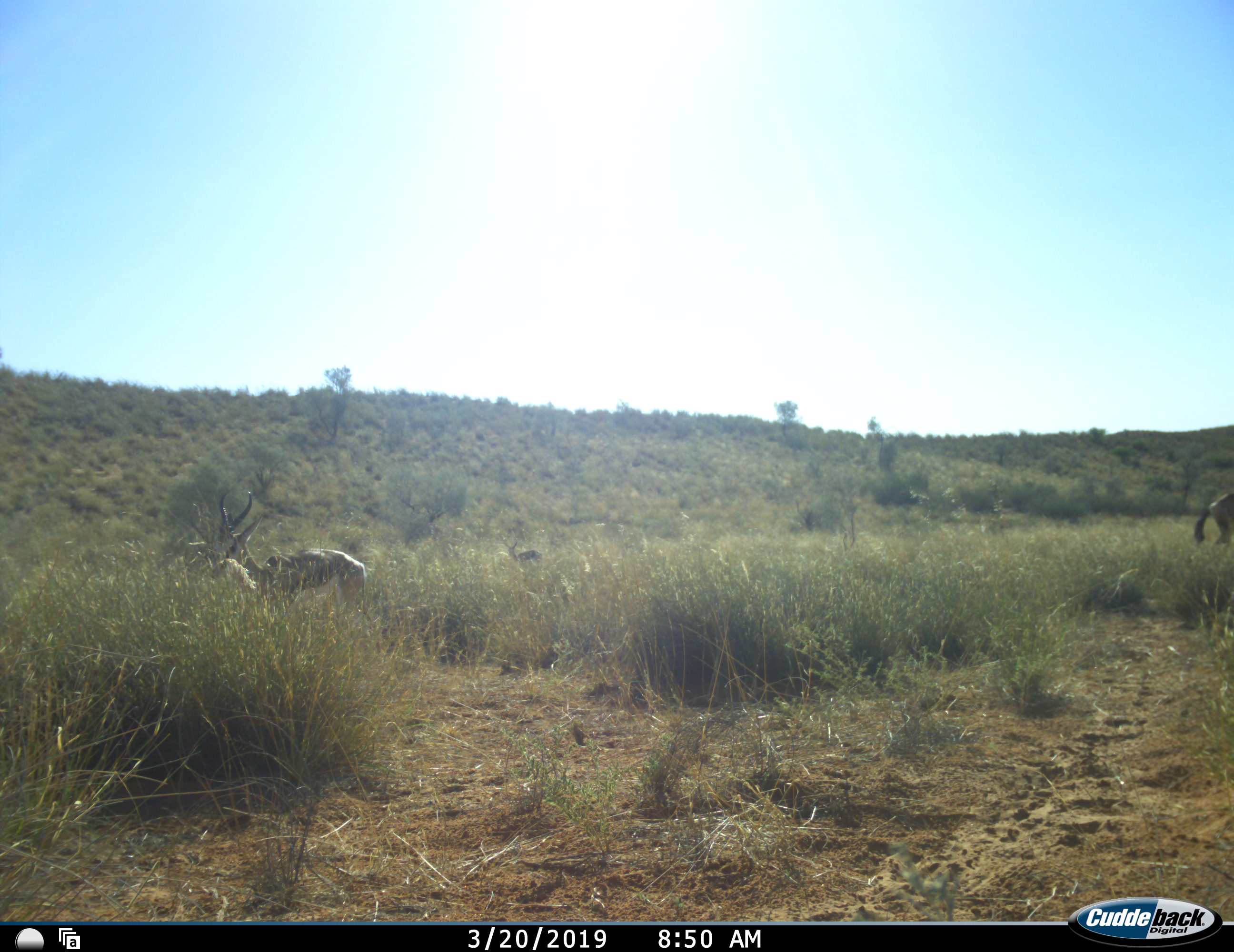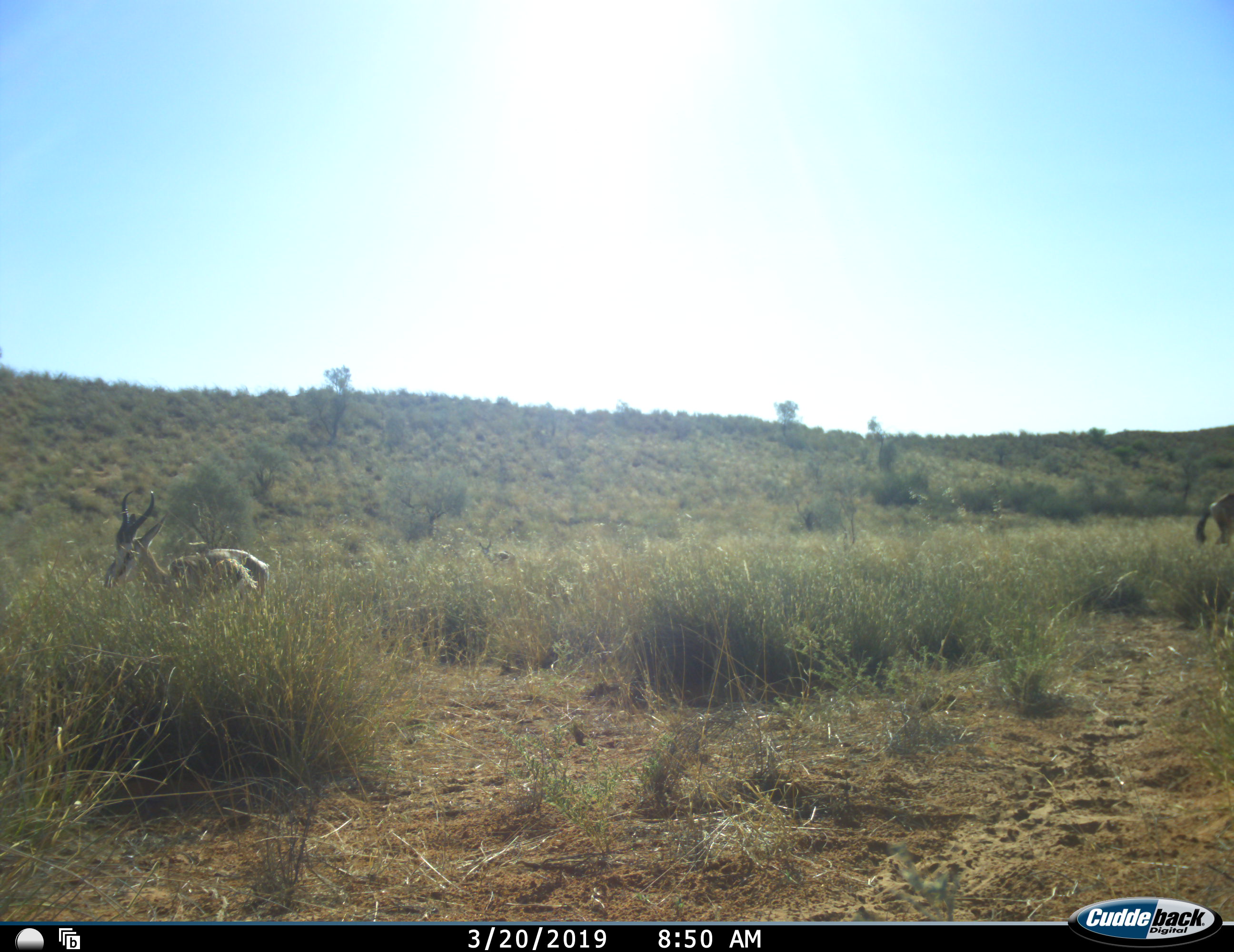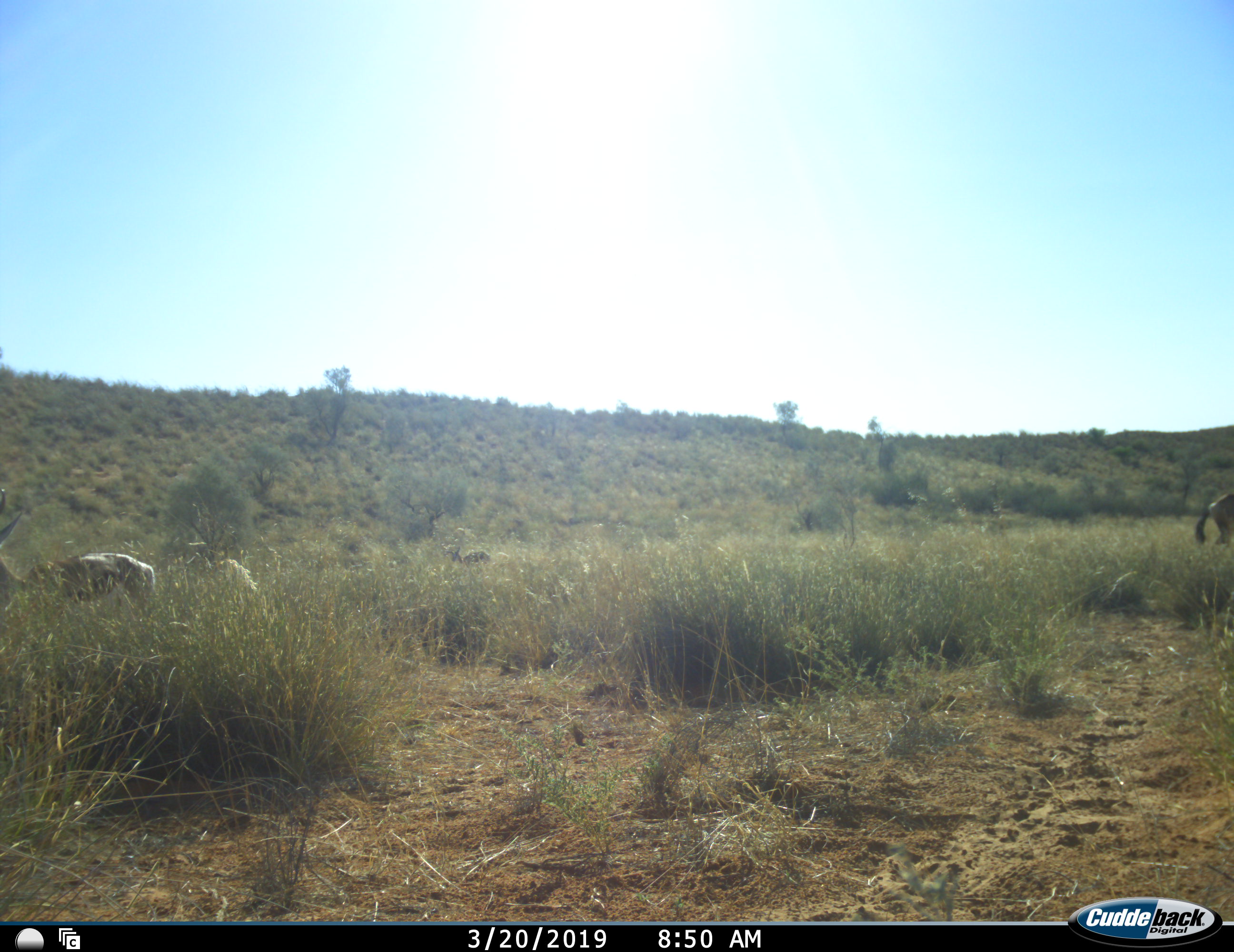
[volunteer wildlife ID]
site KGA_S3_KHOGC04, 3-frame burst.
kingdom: Animalia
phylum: Chordata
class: Mammalia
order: Artiodactyla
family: Bovidae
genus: Antidorcas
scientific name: Antidorcas marsupialis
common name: springbok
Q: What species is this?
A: Springbok (Antidorcas marsupialis).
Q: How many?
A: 2.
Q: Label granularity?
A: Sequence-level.